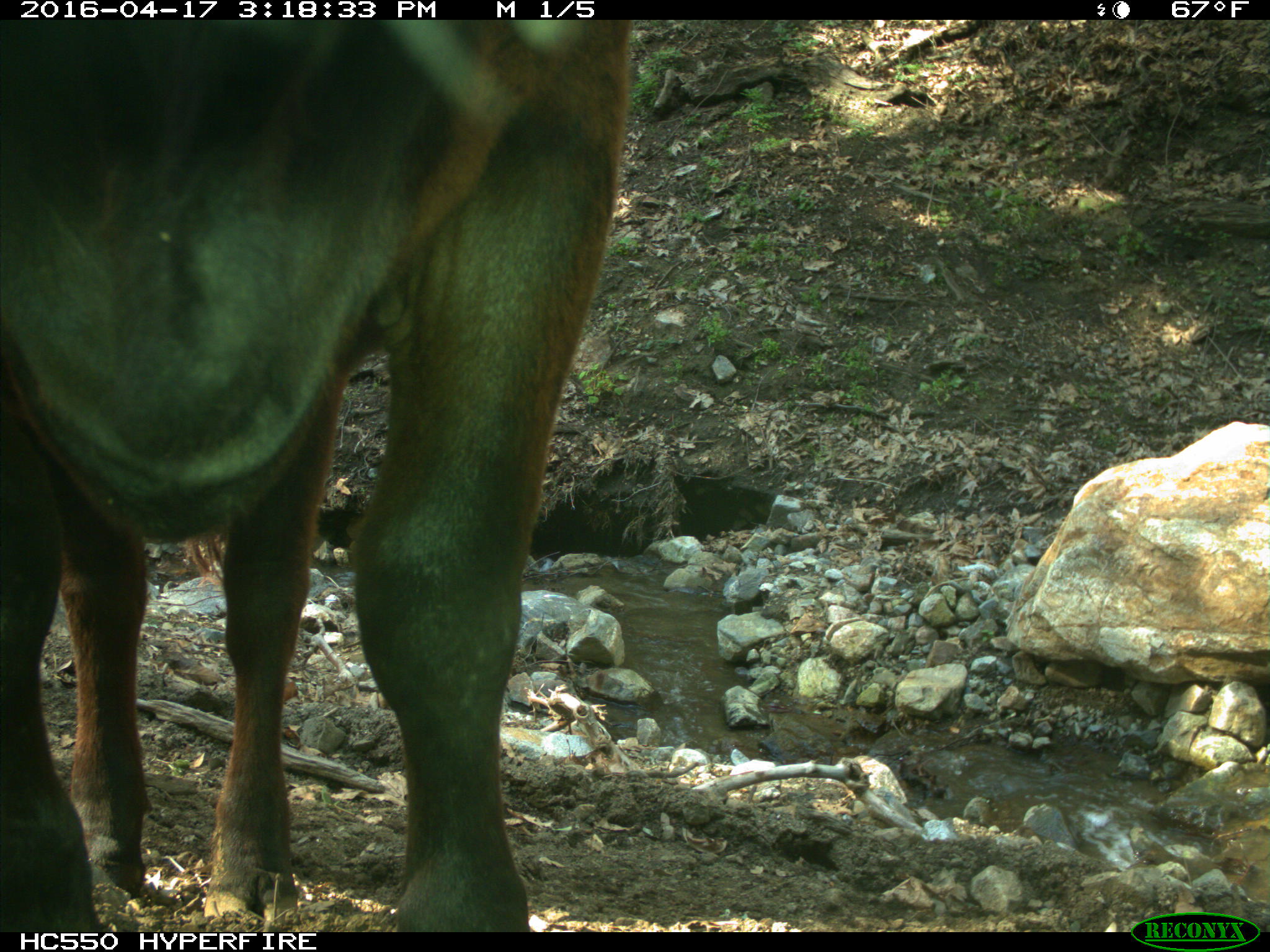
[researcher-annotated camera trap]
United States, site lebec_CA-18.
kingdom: Animalia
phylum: Chordata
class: Mammalia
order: Artiodactyla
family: Bovidae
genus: Bos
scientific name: Bos taurus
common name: domestic cow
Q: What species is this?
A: Bos taurus (domestic cow).